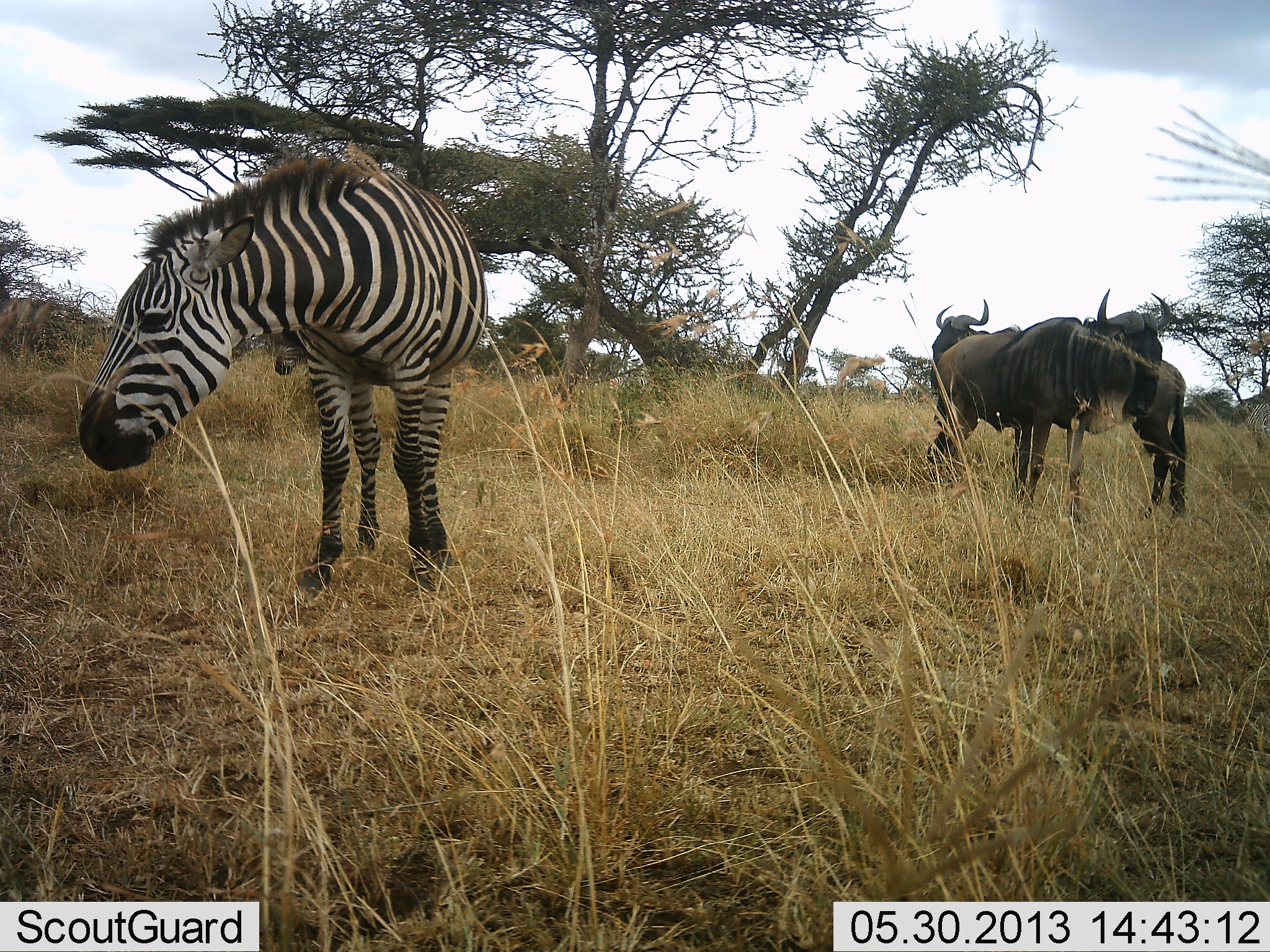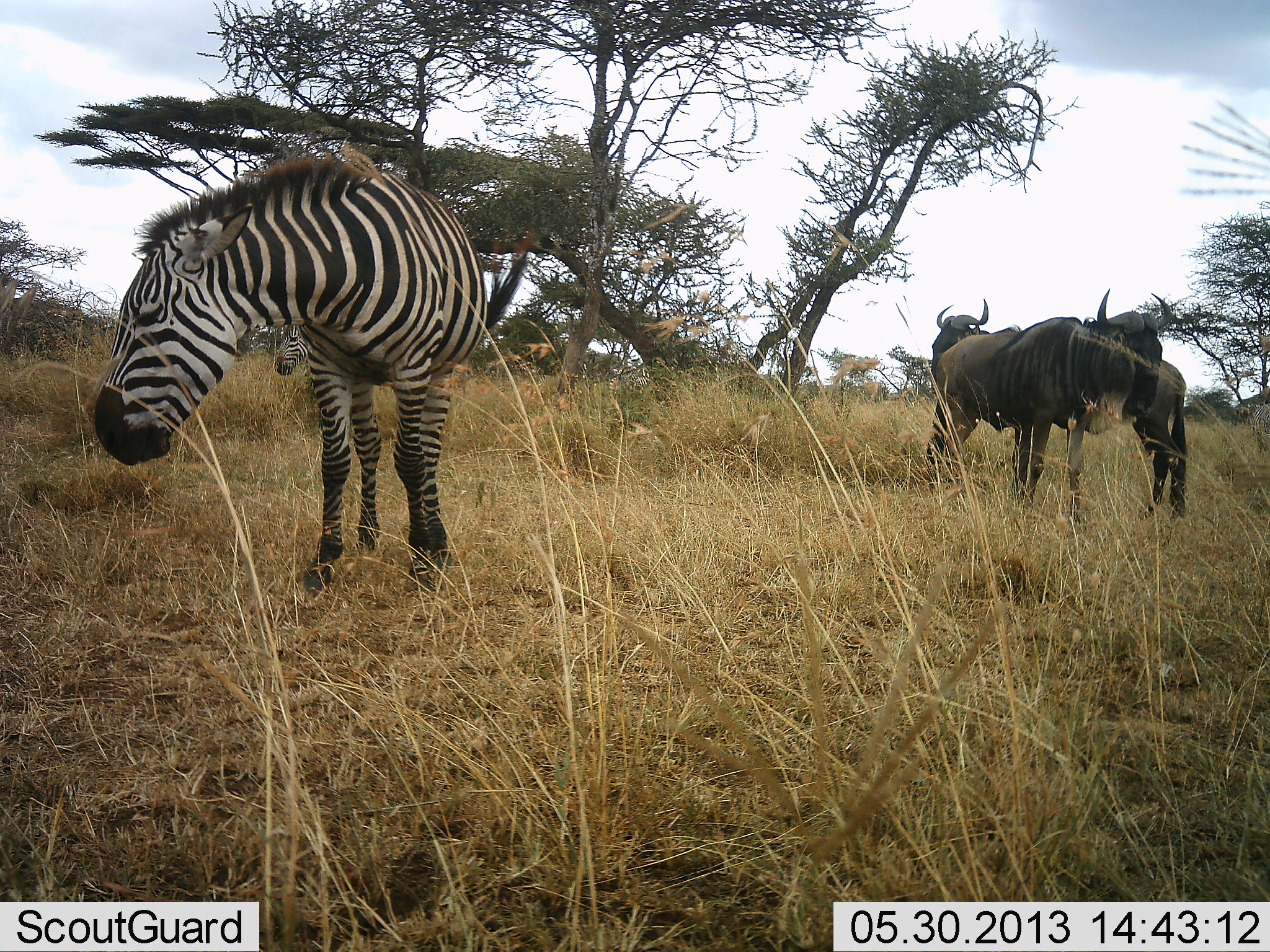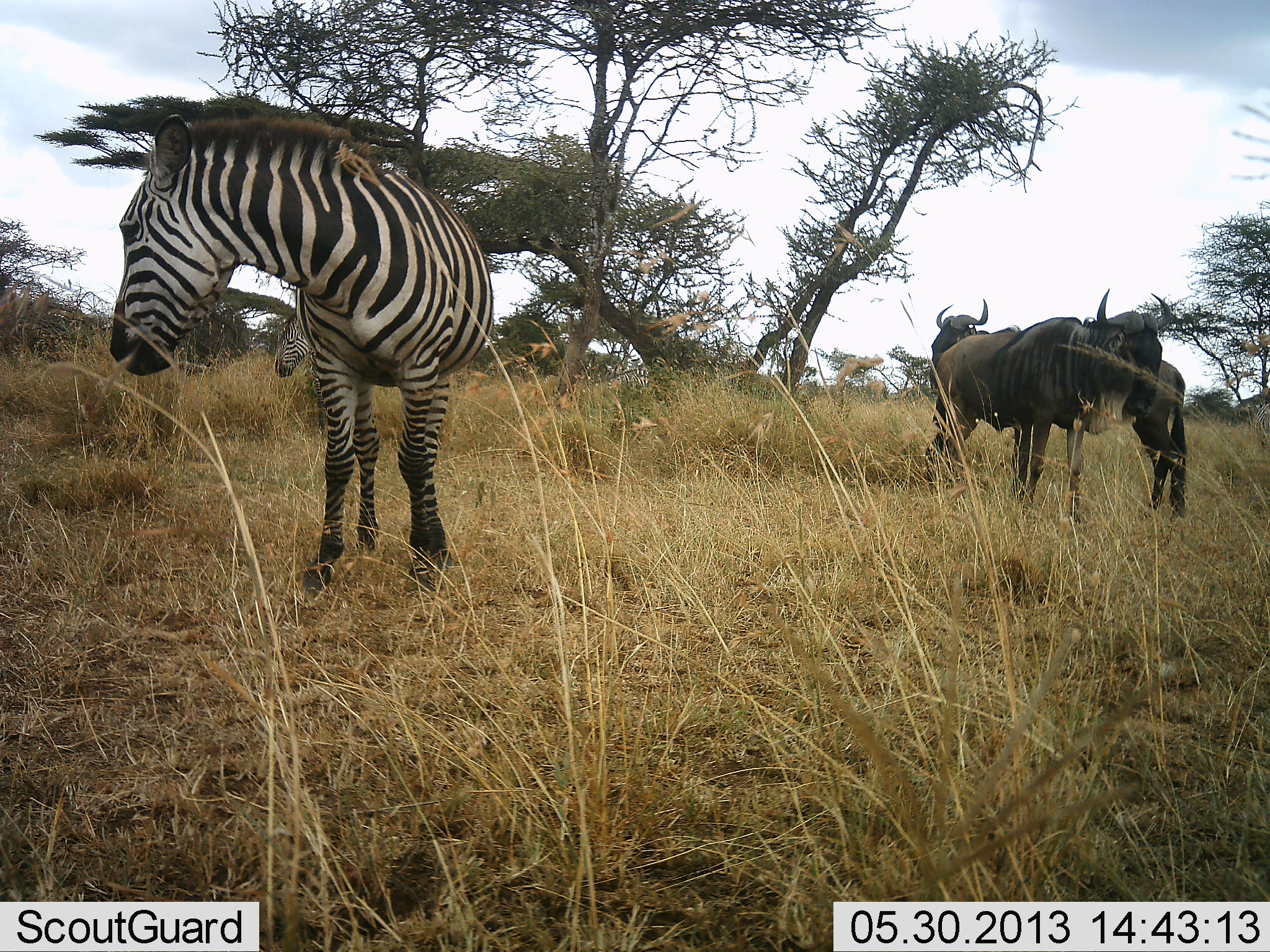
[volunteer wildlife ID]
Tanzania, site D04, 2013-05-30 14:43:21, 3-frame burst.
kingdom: Animalia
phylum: Chordata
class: Mammalia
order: Artiodactyla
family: Bovidae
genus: Connochaetes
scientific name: Connochaetes taurinus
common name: blue wildebeest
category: wildebeest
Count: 3.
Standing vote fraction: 80%.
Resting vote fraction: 0%.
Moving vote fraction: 5%.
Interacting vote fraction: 5%.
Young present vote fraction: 0%.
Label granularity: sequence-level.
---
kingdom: Animalia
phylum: Chordata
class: Mammalia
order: Perissodactyla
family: Equidae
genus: Equus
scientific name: Equus quagga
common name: plains zebra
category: zebra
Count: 2.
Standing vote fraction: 85%.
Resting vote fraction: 0%.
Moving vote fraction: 5%.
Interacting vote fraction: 0%.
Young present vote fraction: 0%.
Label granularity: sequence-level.